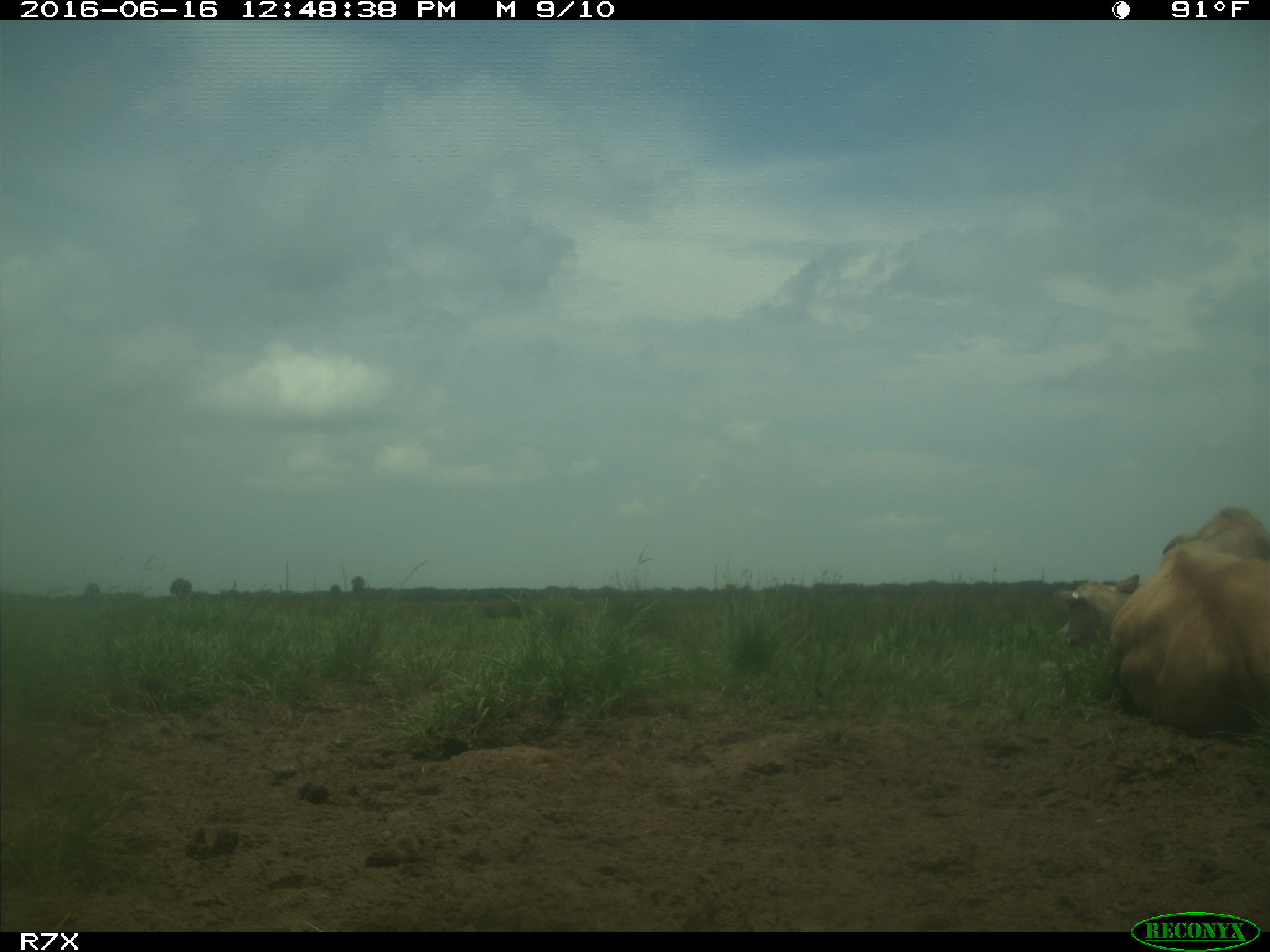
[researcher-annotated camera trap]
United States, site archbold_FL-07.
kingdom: Animalia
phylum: Chordata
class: Mammalia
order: Artiodactyla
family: Bovidae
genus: Bos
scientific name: Bos taurus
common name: domestic cow